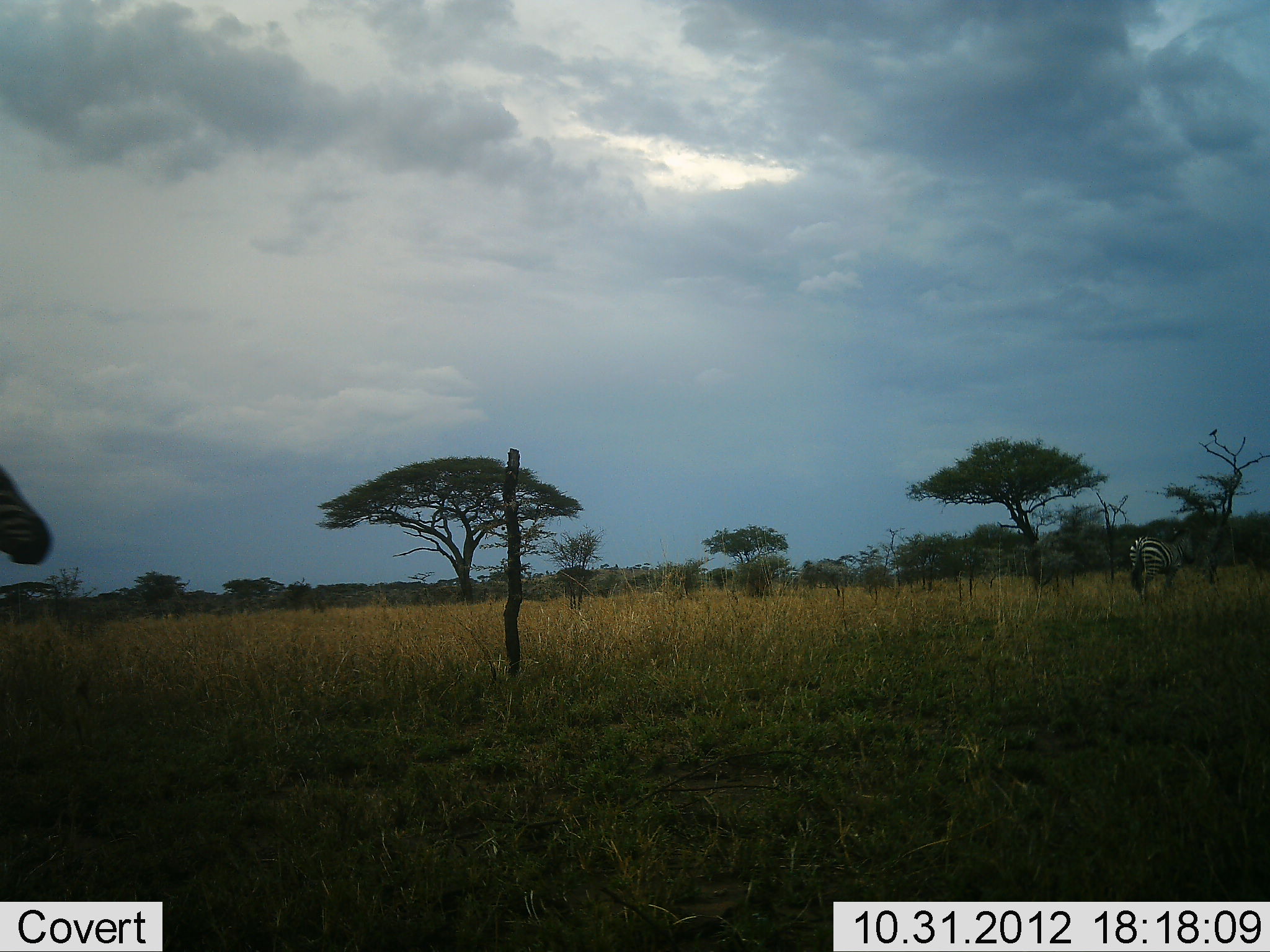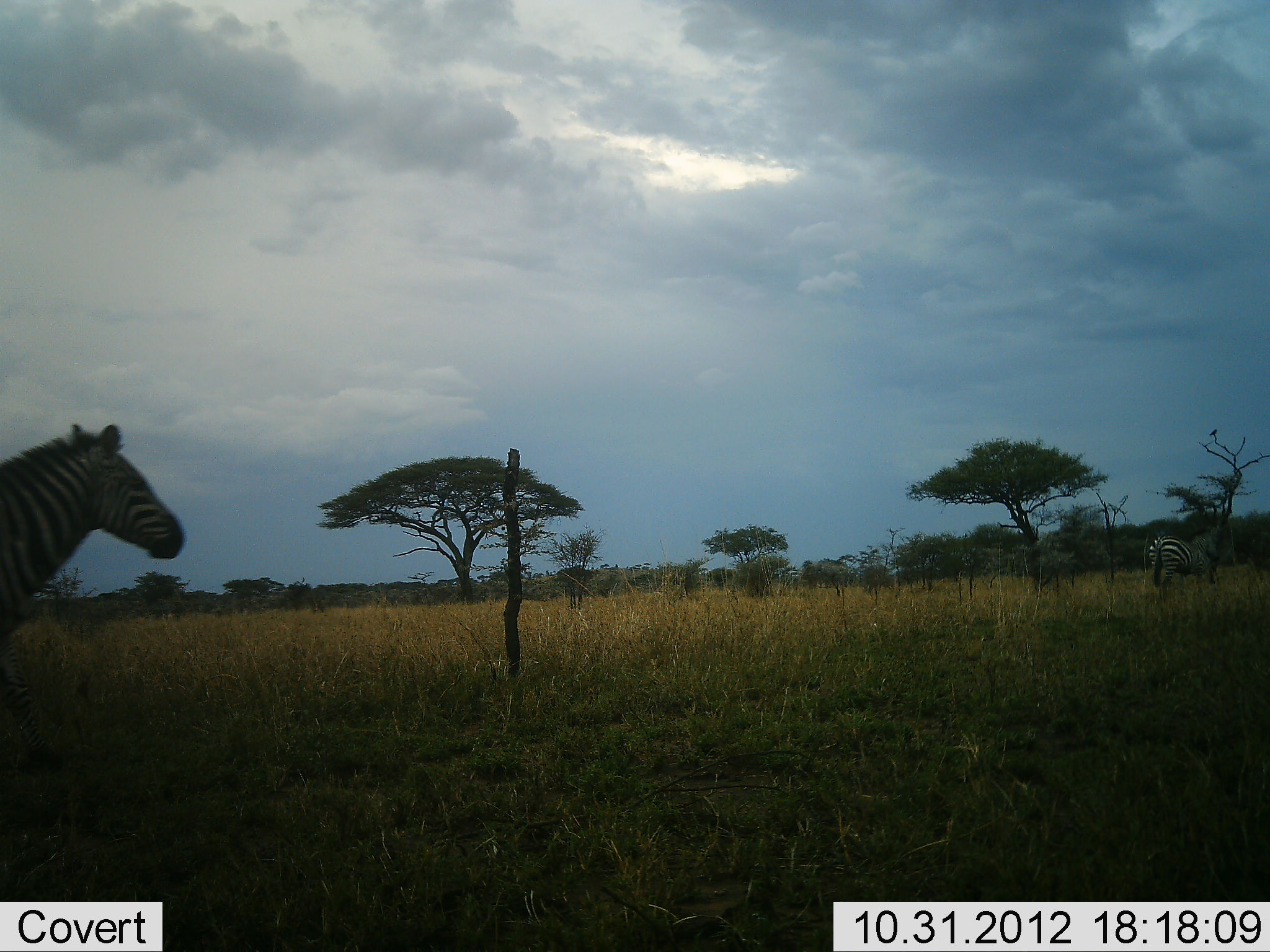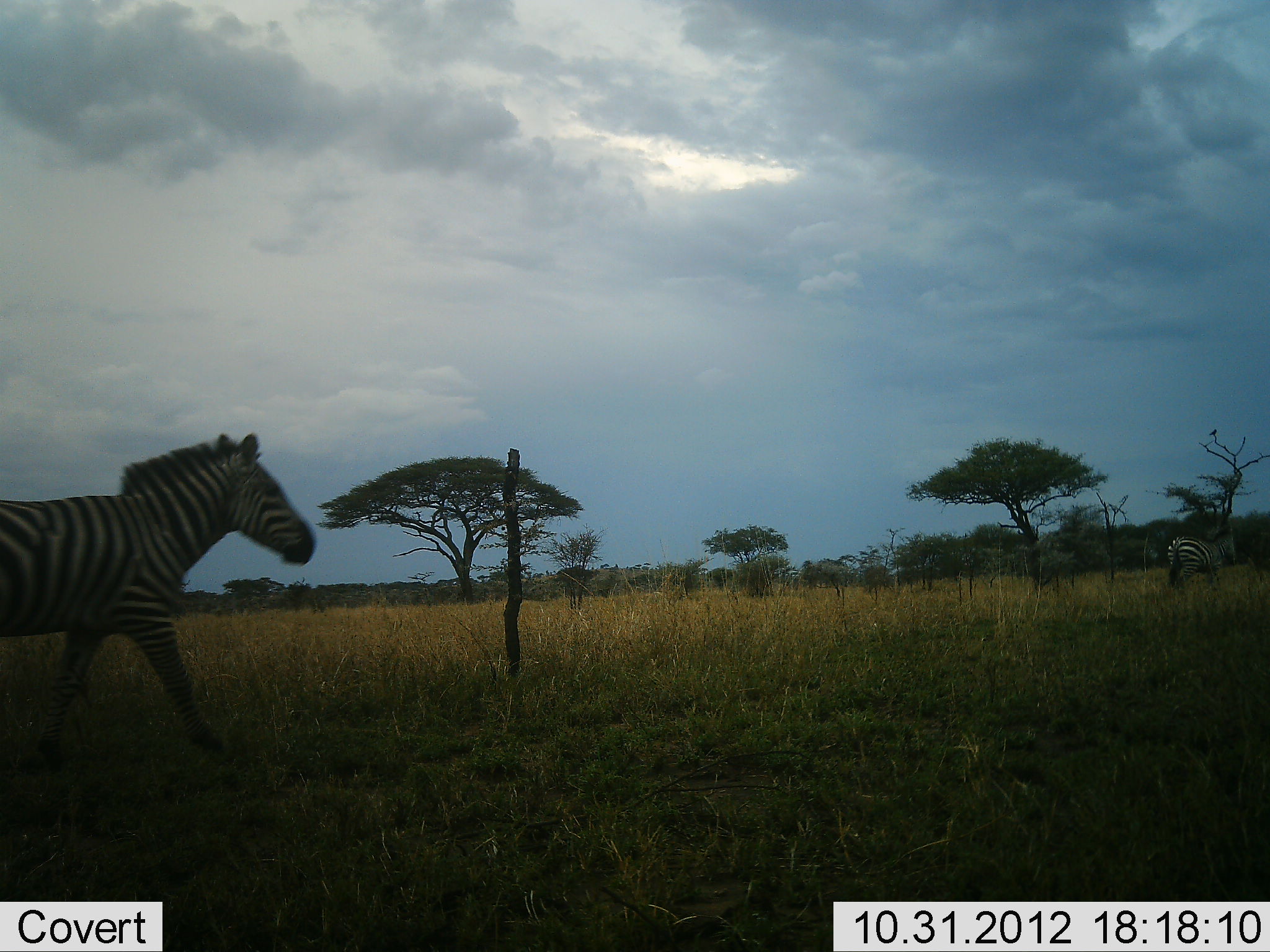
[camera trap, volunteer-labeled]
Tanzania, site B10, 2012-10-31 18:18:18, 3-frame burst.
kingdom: Animalia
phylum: Chordata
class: Mammalia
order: Perissodactyla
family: Equidae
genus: Equus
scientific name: Equus quagga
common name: plains zebra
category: zebra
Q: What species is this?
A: Zebra (plains zebra) (Equus quagga).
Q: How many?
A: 2.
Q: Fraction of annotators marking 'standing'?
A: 10%.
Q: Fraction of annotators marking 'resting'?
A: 0%.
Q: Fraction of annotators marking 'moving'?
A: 90%.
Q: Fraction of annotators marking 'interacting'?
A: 0%.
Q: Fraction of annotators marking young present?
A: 0%.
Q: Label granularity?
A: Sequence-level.